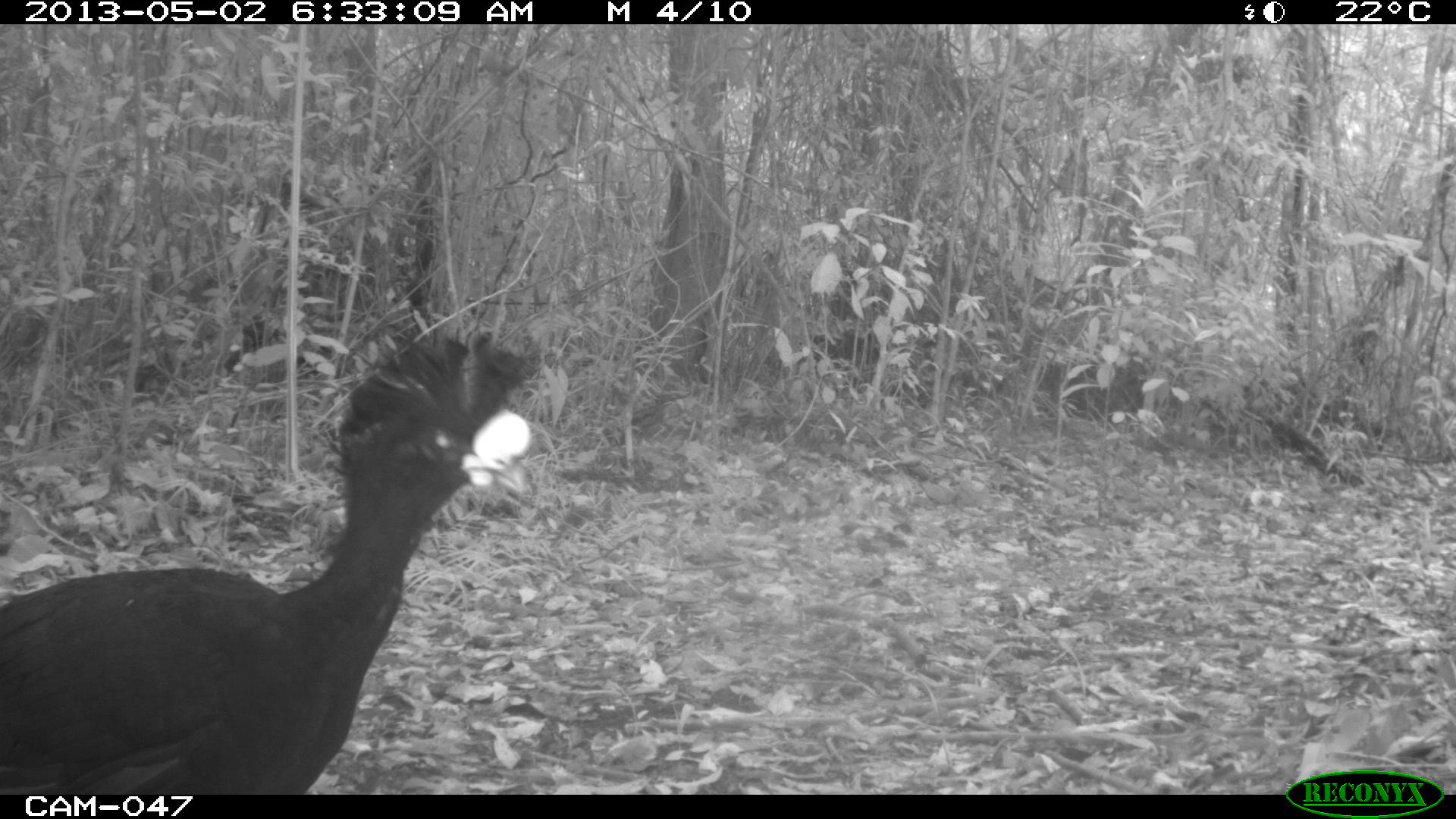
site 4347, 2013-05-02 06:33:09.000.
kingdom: Animalia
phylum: Chordata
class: Aves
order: Galliformes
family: Cracidae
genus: Crax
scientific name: Crax rubra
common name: great curassow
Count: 1.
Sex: male.